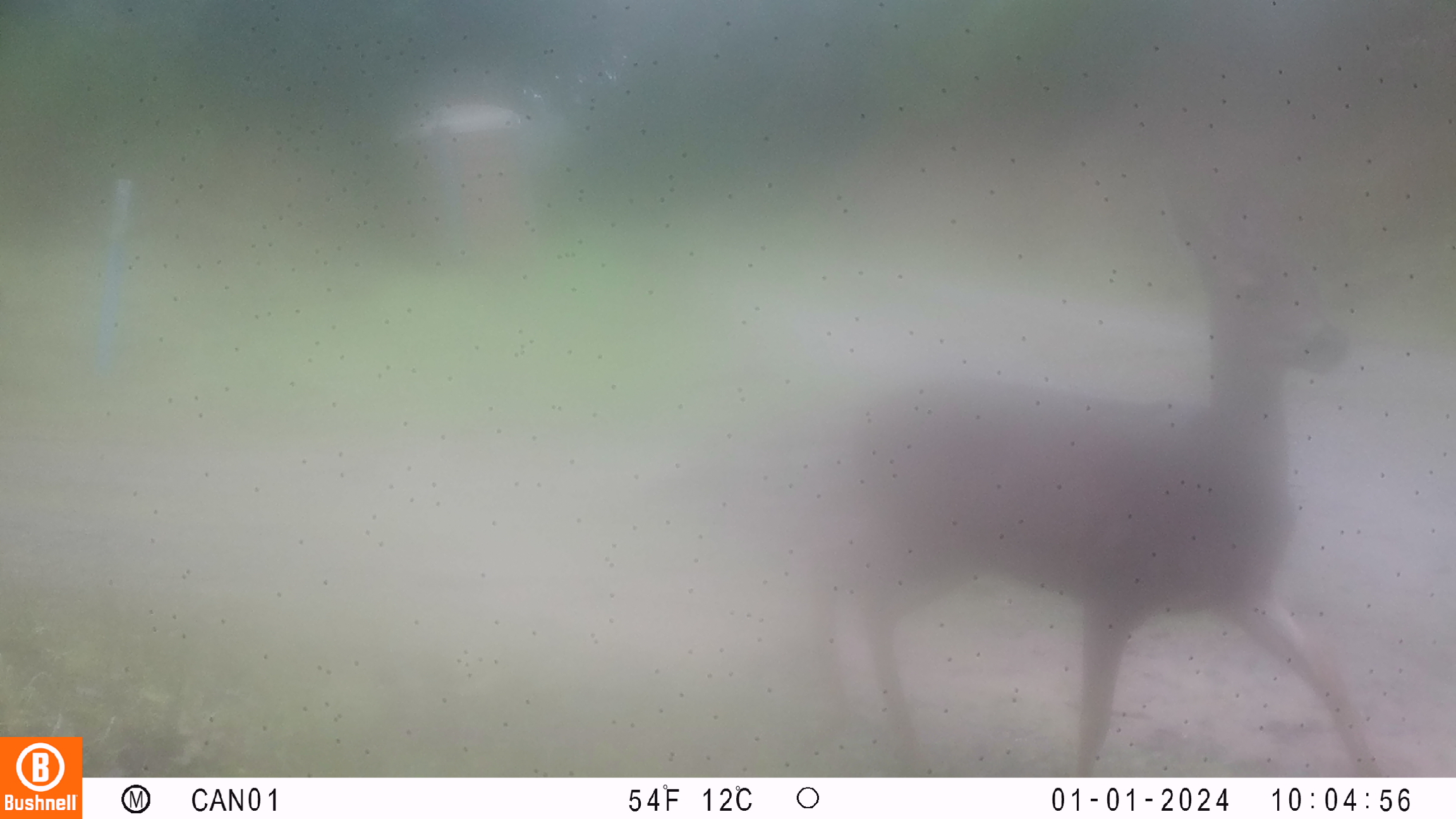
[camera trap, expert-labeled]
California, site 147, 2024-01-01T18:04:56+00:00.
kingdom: Animalia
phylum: Chordata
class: Mammalia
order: Artiodactyla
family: Cervidae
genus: Odocoileus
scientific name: Odocoileus hemionus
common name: mule deer